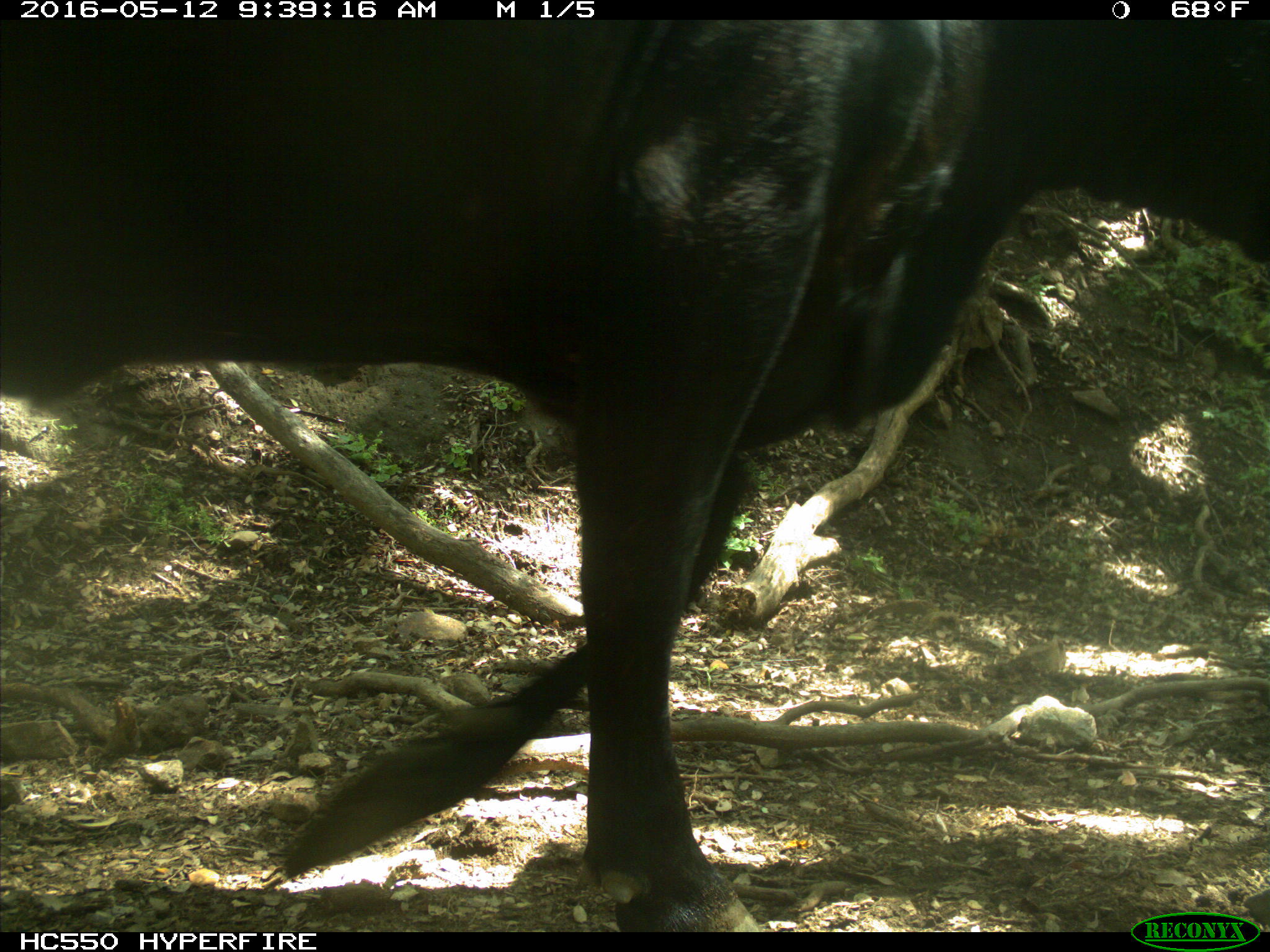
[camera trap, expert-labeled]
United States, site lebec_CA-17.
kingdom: Animalia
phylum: Chordata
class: Mammalia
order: Artiodactyla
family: Bovidae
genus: Bos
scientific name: Bos taurus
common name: domestic cow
Bos taurus (domestic cow).